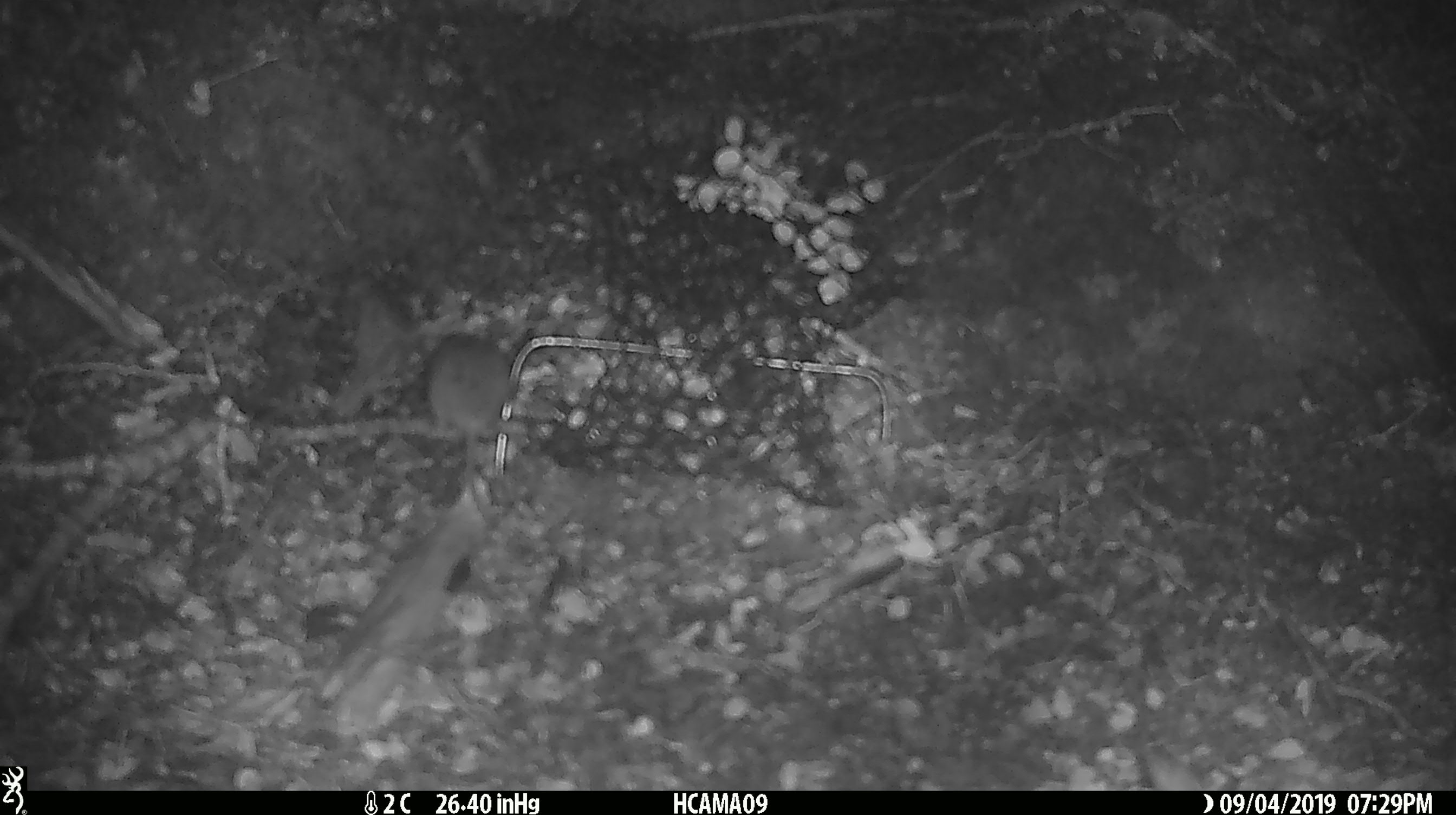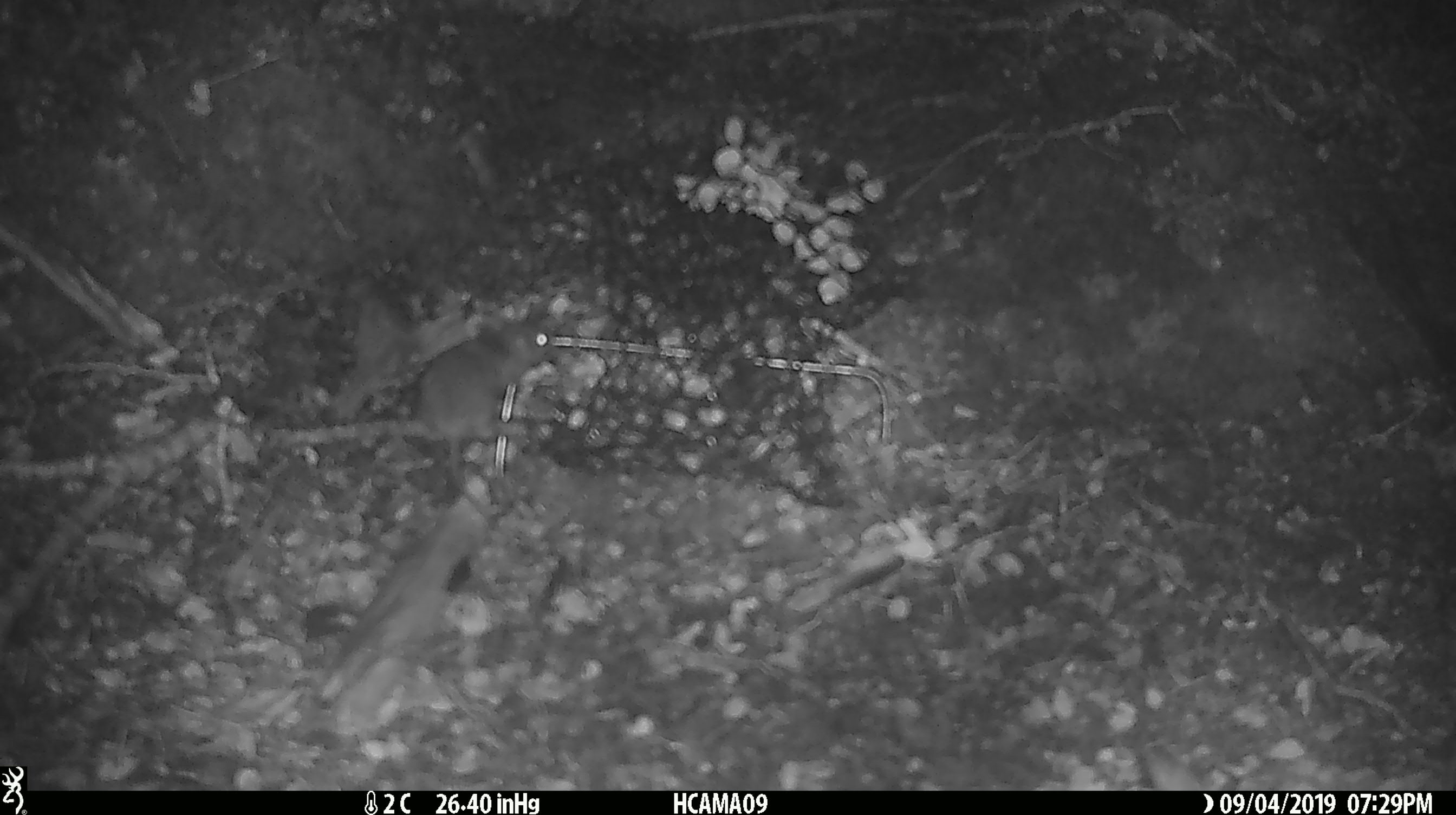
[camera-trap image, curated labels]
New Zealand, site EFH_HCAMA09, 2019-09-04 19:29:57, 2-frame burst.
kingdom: Animalia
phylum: Chordata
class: Mammalia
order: Rodentia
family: Muridae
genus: Mus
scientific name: Mus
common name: mouse